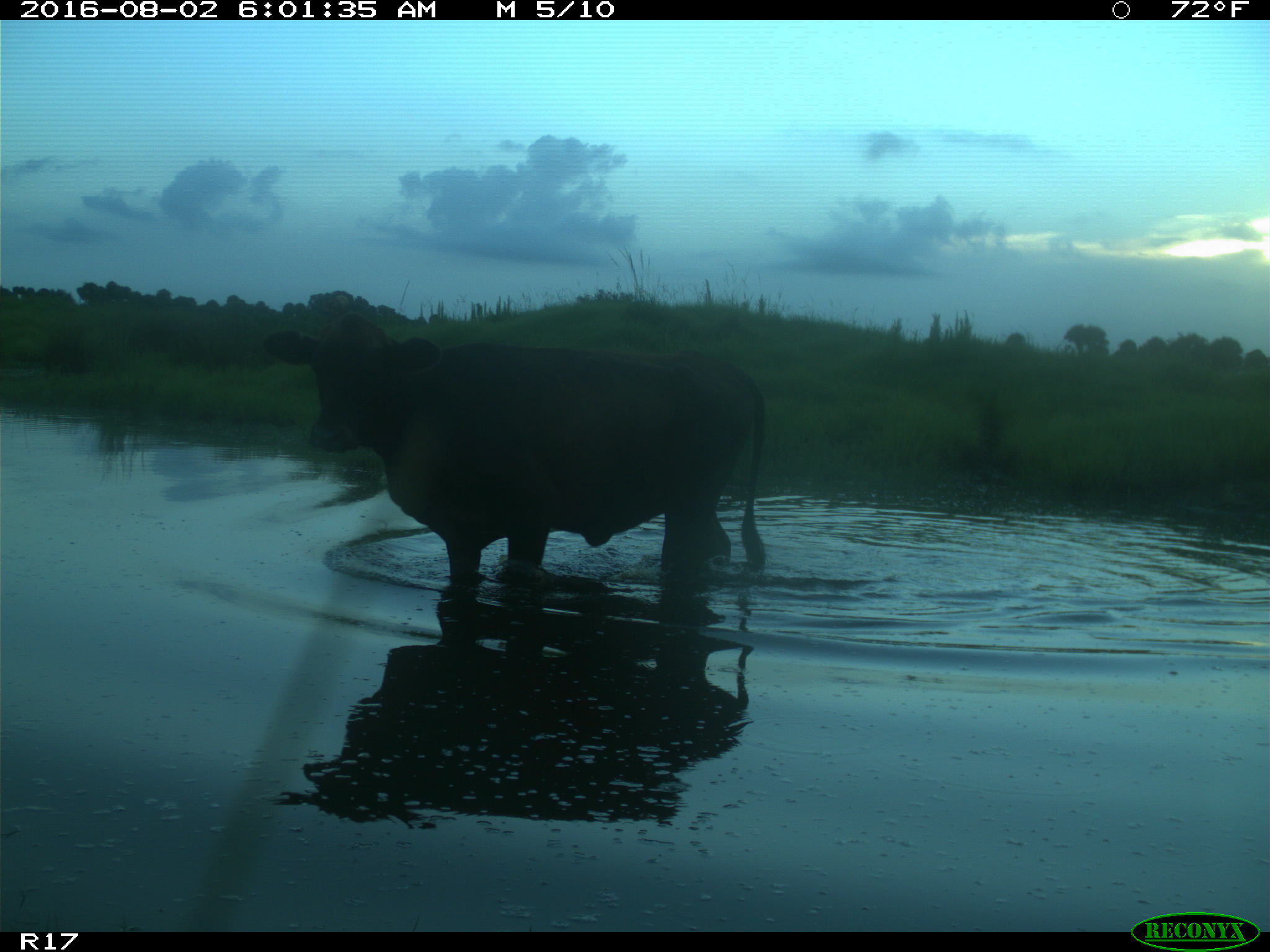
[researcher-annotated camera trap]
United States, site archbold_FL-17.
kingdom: Animalia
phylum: Chordata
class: Mammalia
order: Artiodactyla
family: Bovidae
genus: Bos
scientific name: Bos taurus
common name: domestic cow